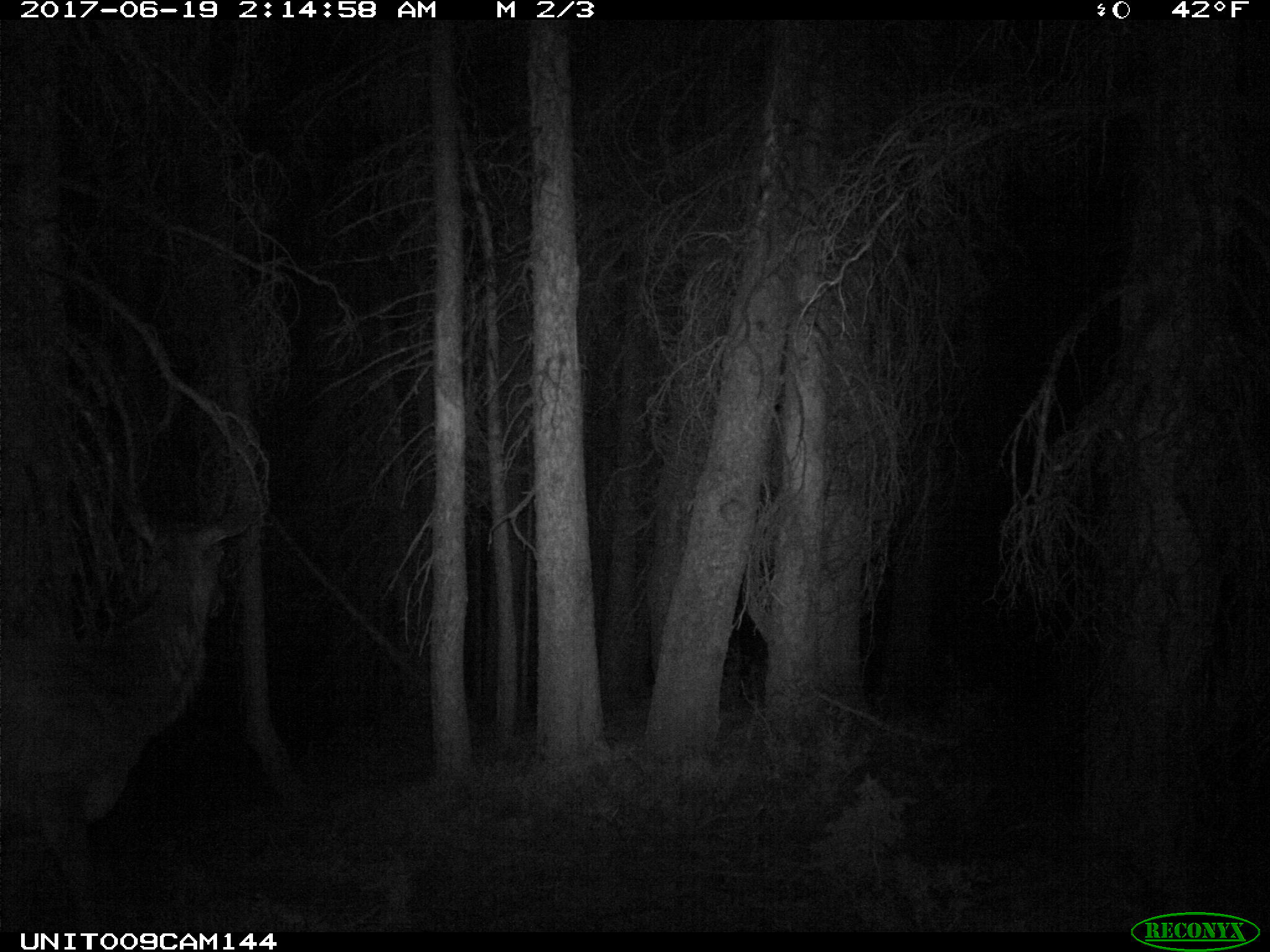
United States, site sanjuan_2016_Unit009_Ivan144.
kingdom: Animalia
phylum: Chordata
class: Mammalia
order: Artiodactyla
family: Cervidae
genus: Cervus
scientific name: Cervus elaphus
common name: red deer